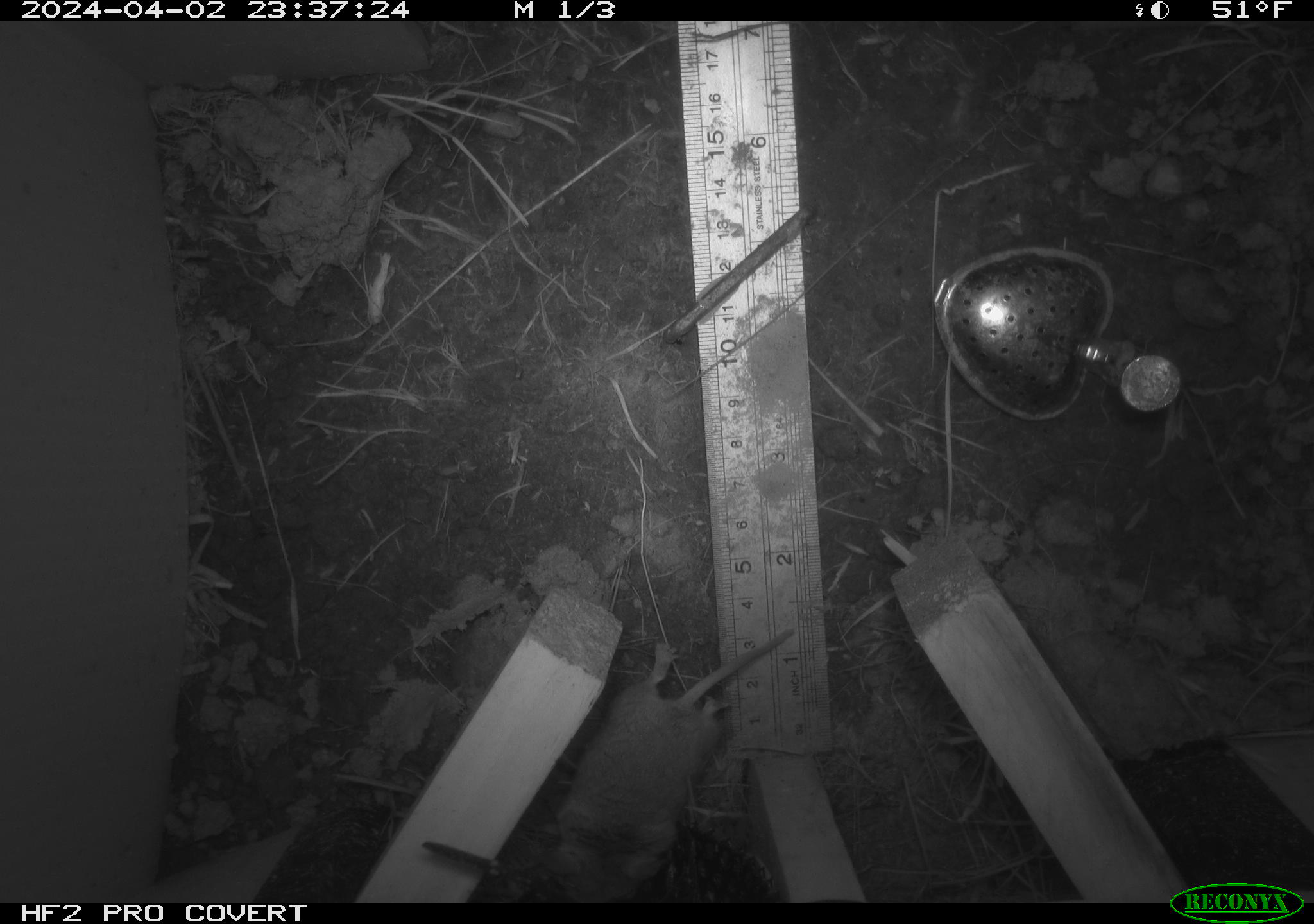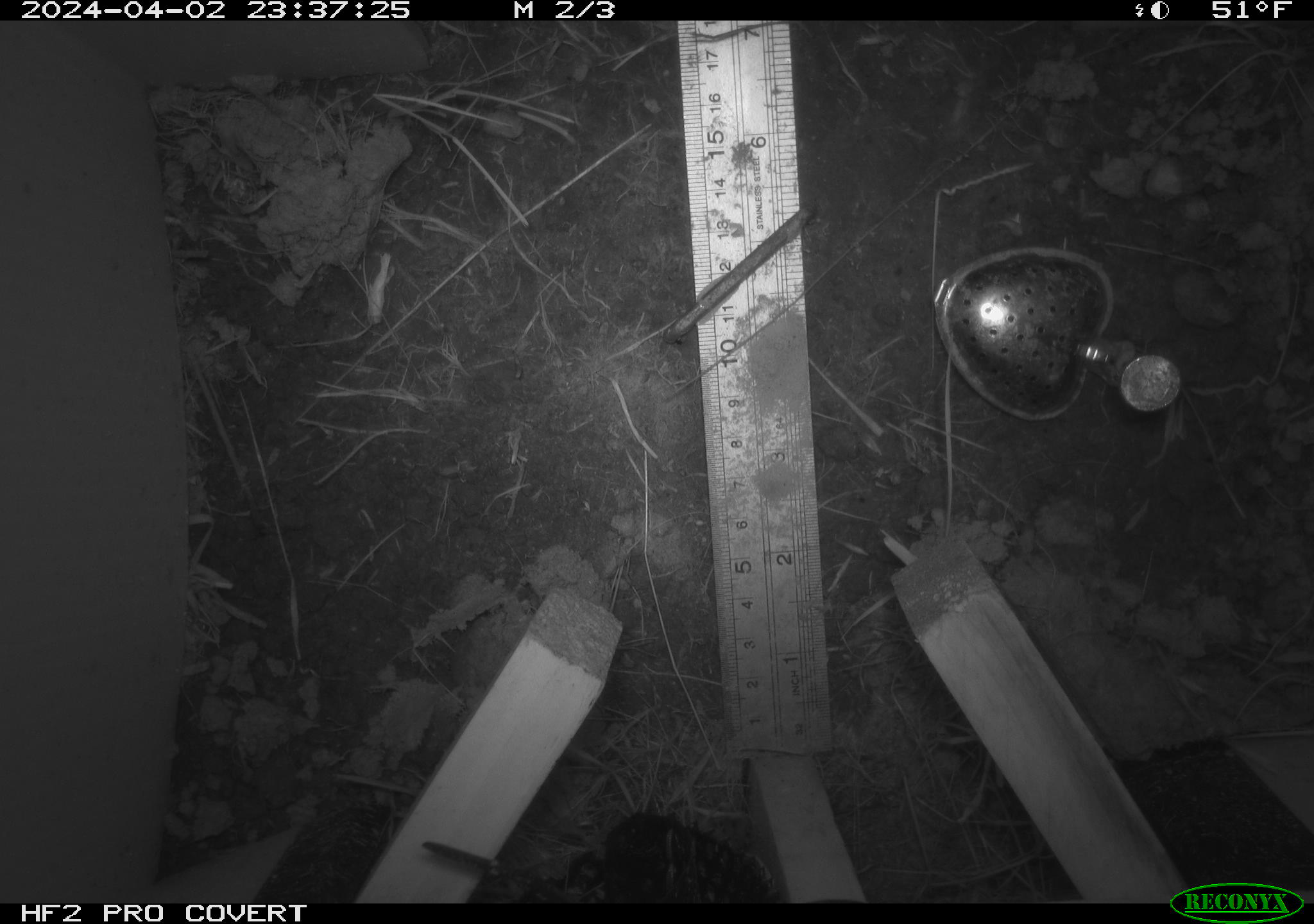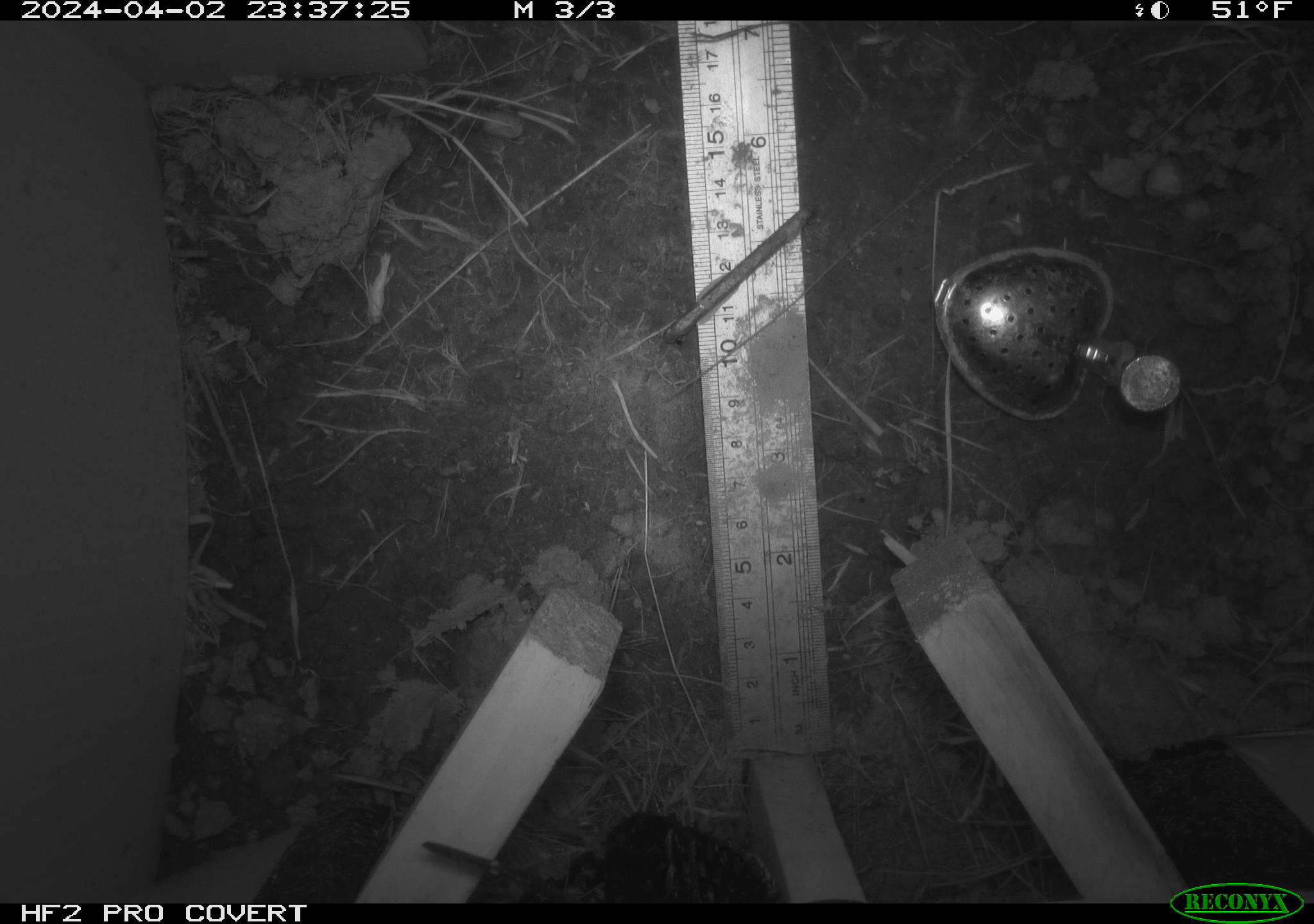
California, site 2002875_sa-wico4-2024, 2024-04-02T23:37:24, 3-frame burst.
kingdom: Animalia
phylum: Chordata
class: Mammalia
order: Rodentia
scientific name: Rodentia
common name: rodent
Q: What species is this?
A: Rodent (Rodentia).